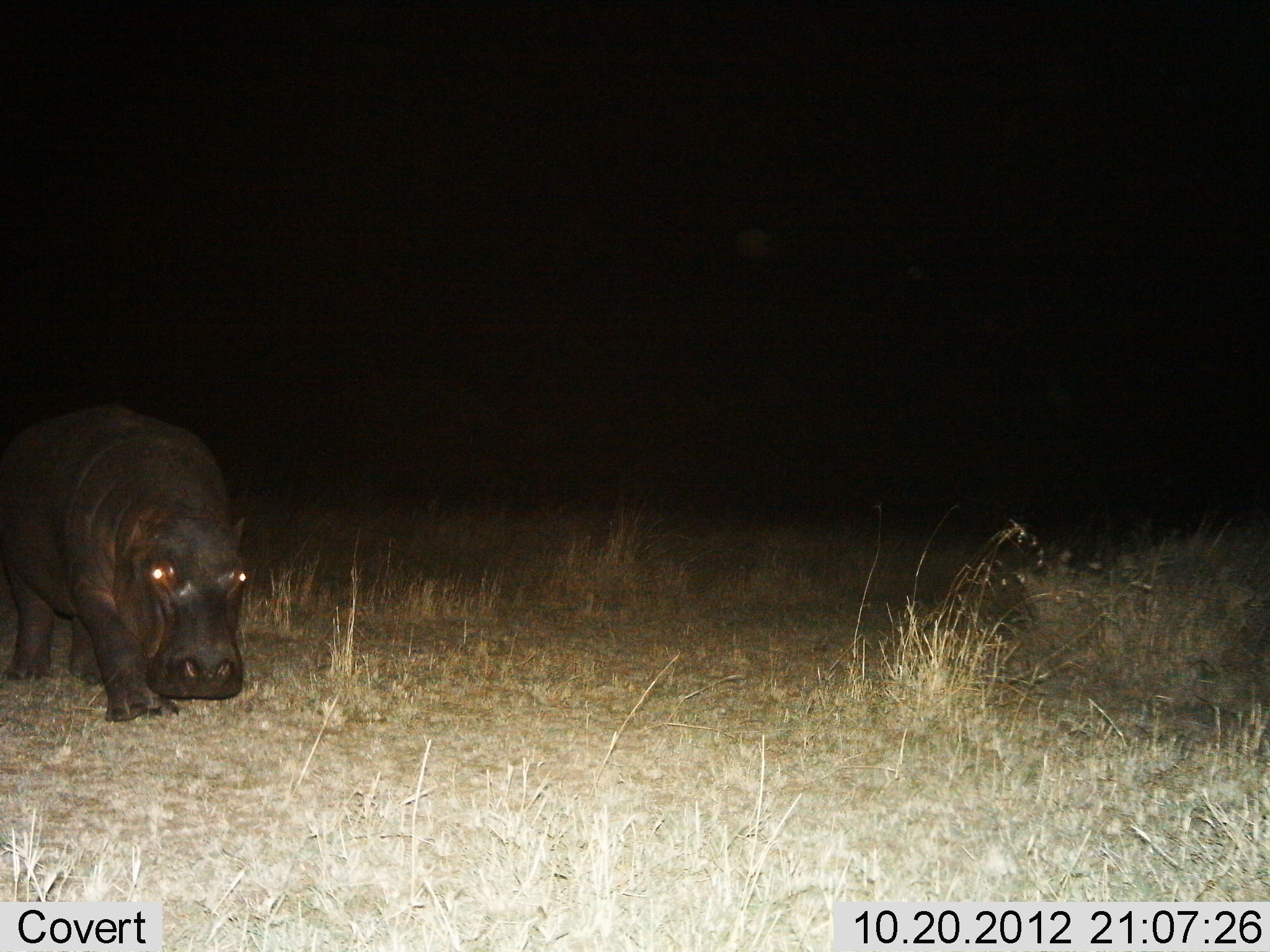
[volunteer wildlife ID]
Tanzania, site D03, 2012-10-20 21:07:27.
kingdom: Animalia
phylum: Chordata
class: Mammalia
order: Artiodactyla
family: Hippopotamidae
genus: Hippopotamus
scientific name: Hippopotamus amphibius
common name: hippopotamus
Hippopotamus (Hippopotamus amphibius), count 1. Behavior (volunteer vote fractions): standing 40%, resting 0%, moving 60%, interacting 0%. Young present (vote fraction): 0%. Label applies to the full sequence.